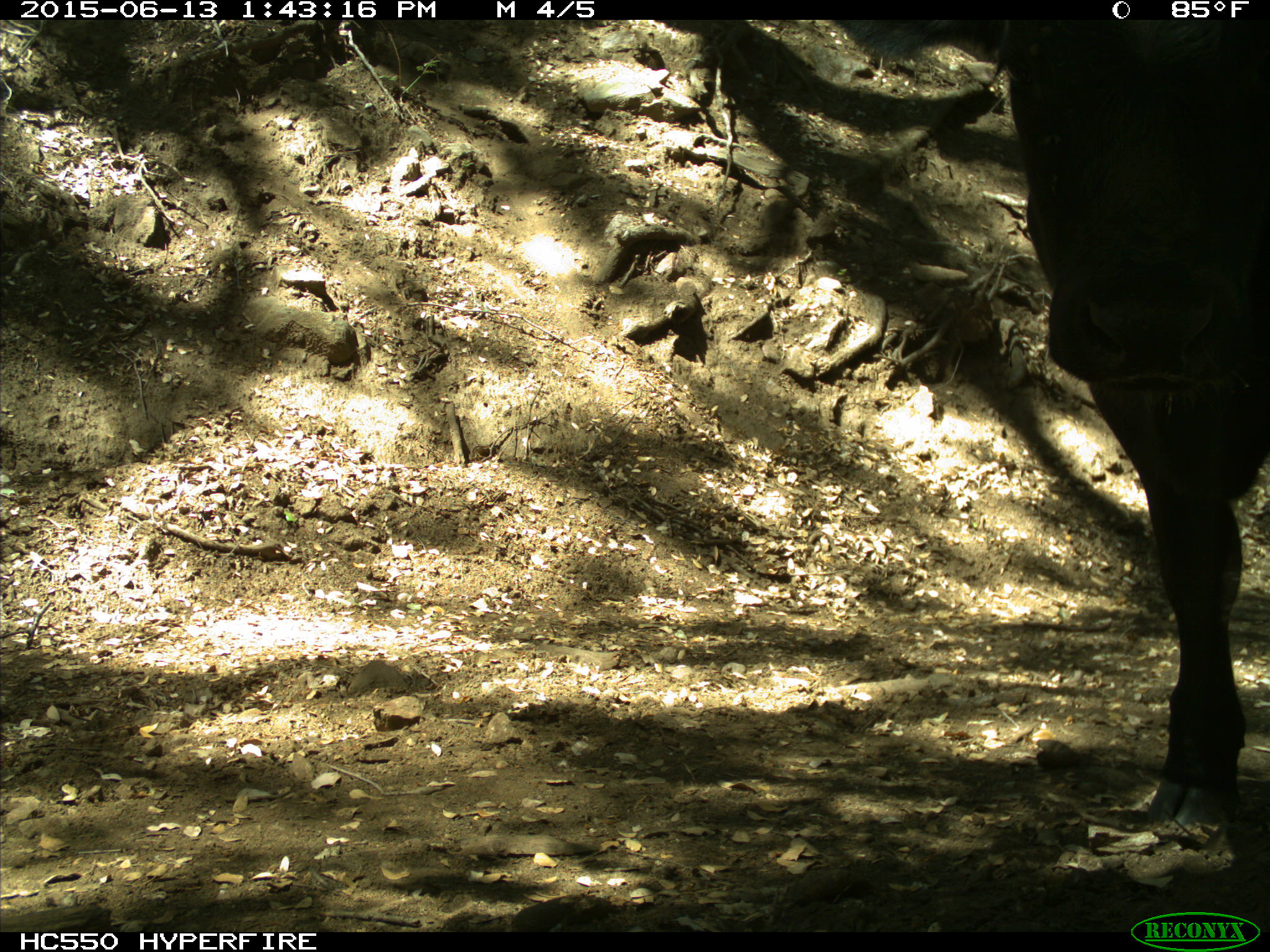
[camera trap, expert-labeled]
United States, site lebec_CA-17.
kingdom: Animalia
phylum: Chordata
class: Mammalia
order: Artiodactyla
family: Bovidae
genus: Bos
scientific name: Bos taurus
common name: domestic cow